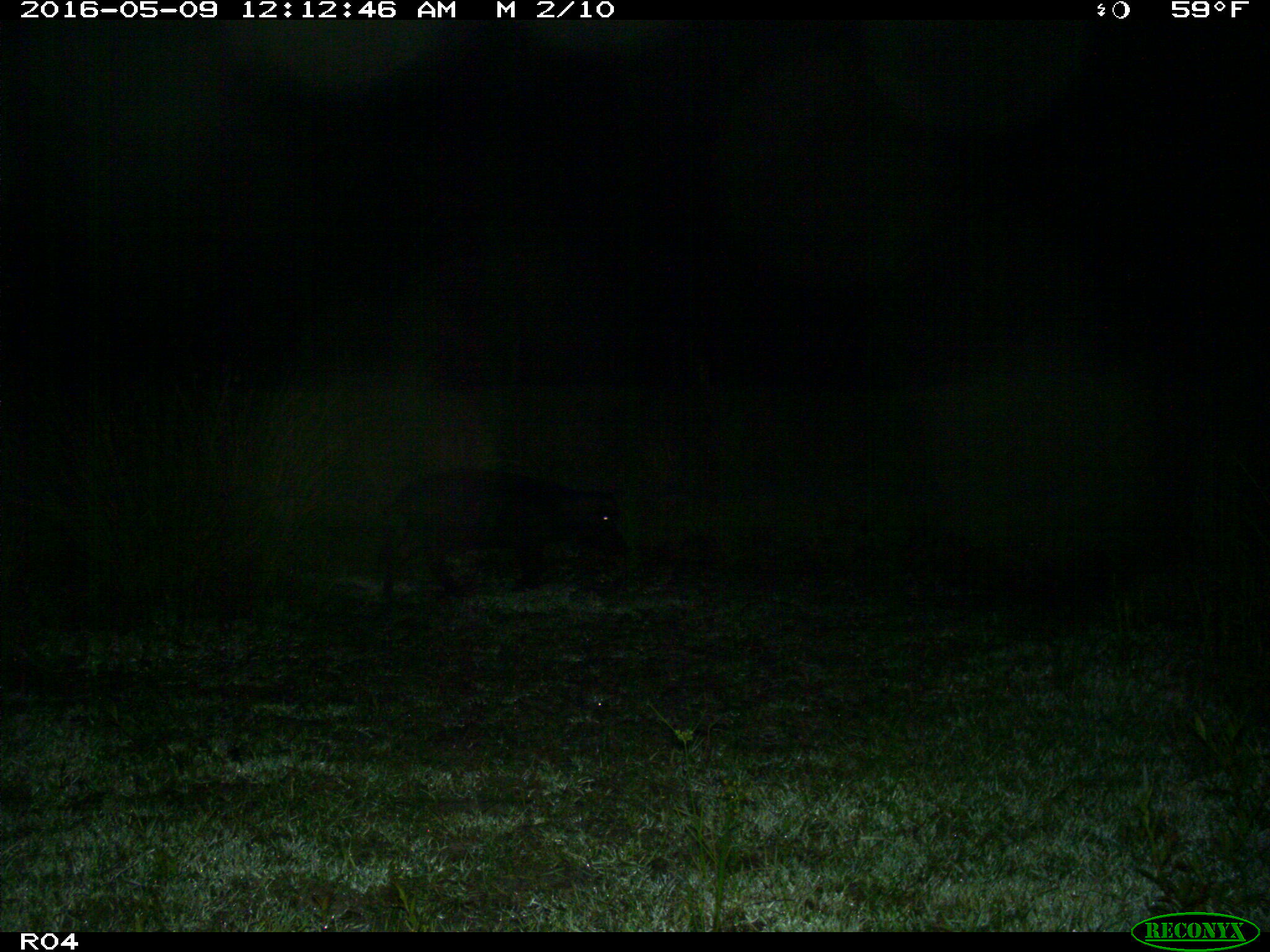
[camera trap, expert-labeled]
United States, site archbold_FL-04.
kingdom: Animalia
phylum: Chordata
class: Mammalia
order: Artiodactyla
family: Suidae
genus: Sus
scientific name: Sus scrofa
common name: wild boar